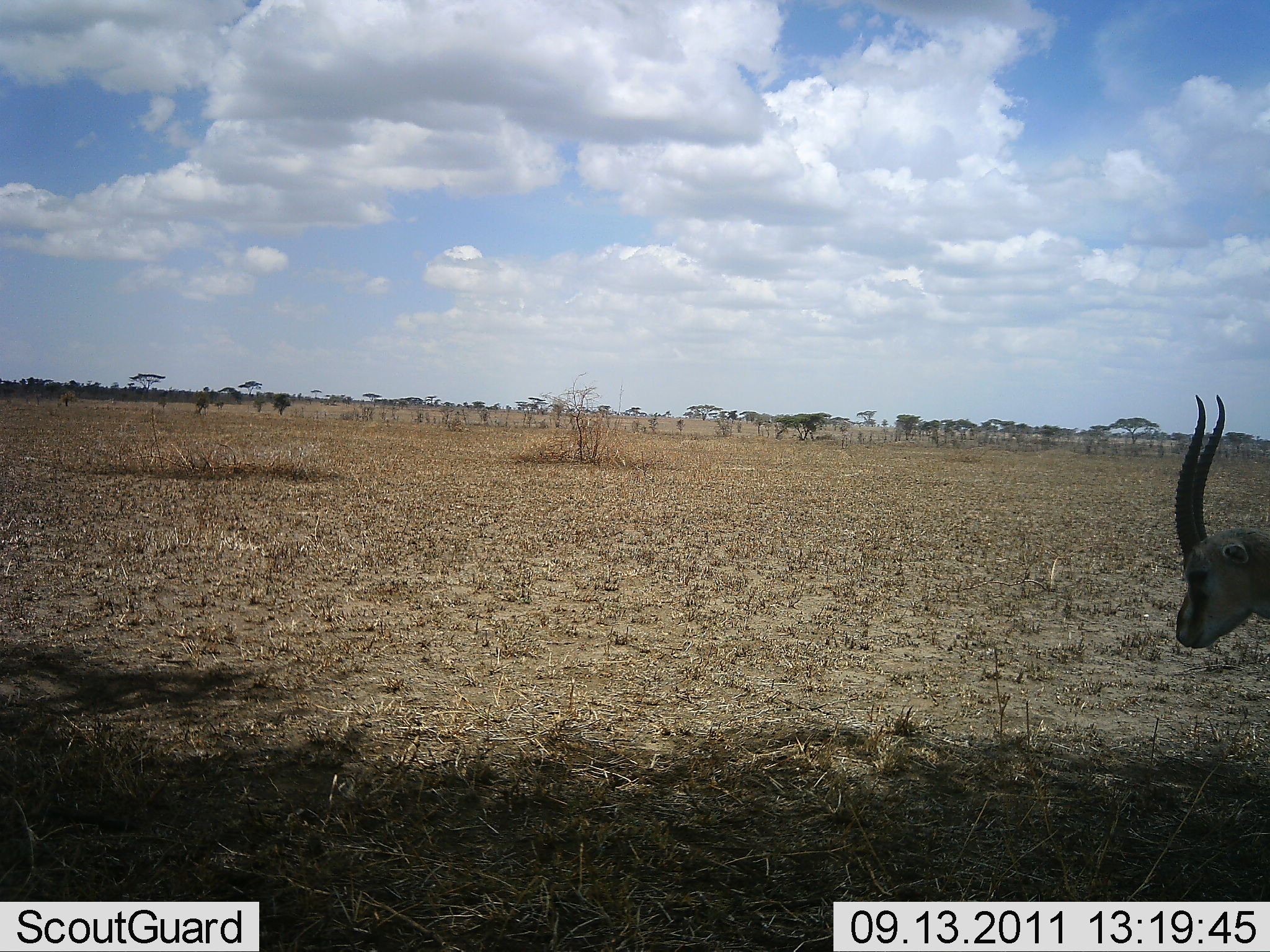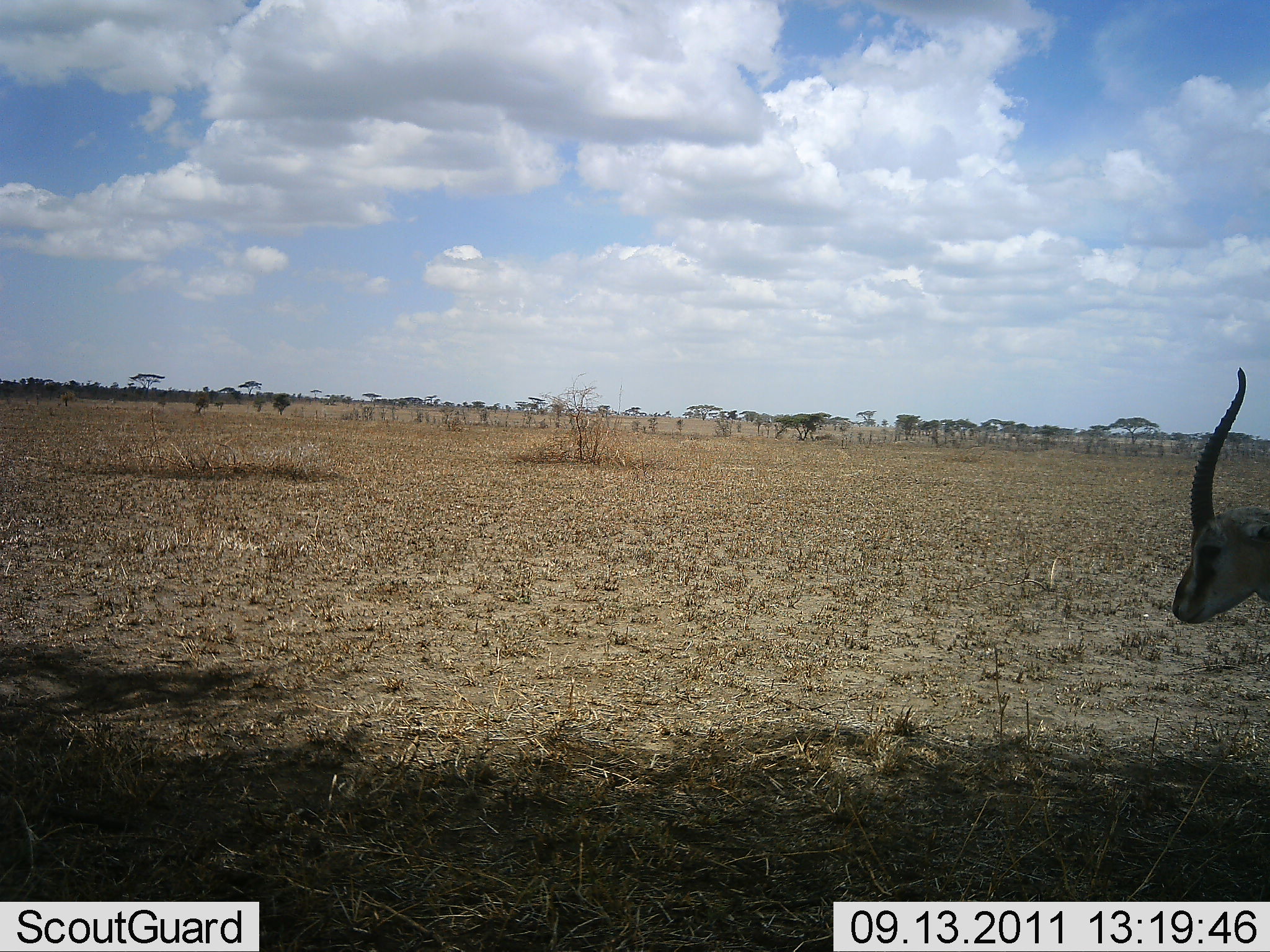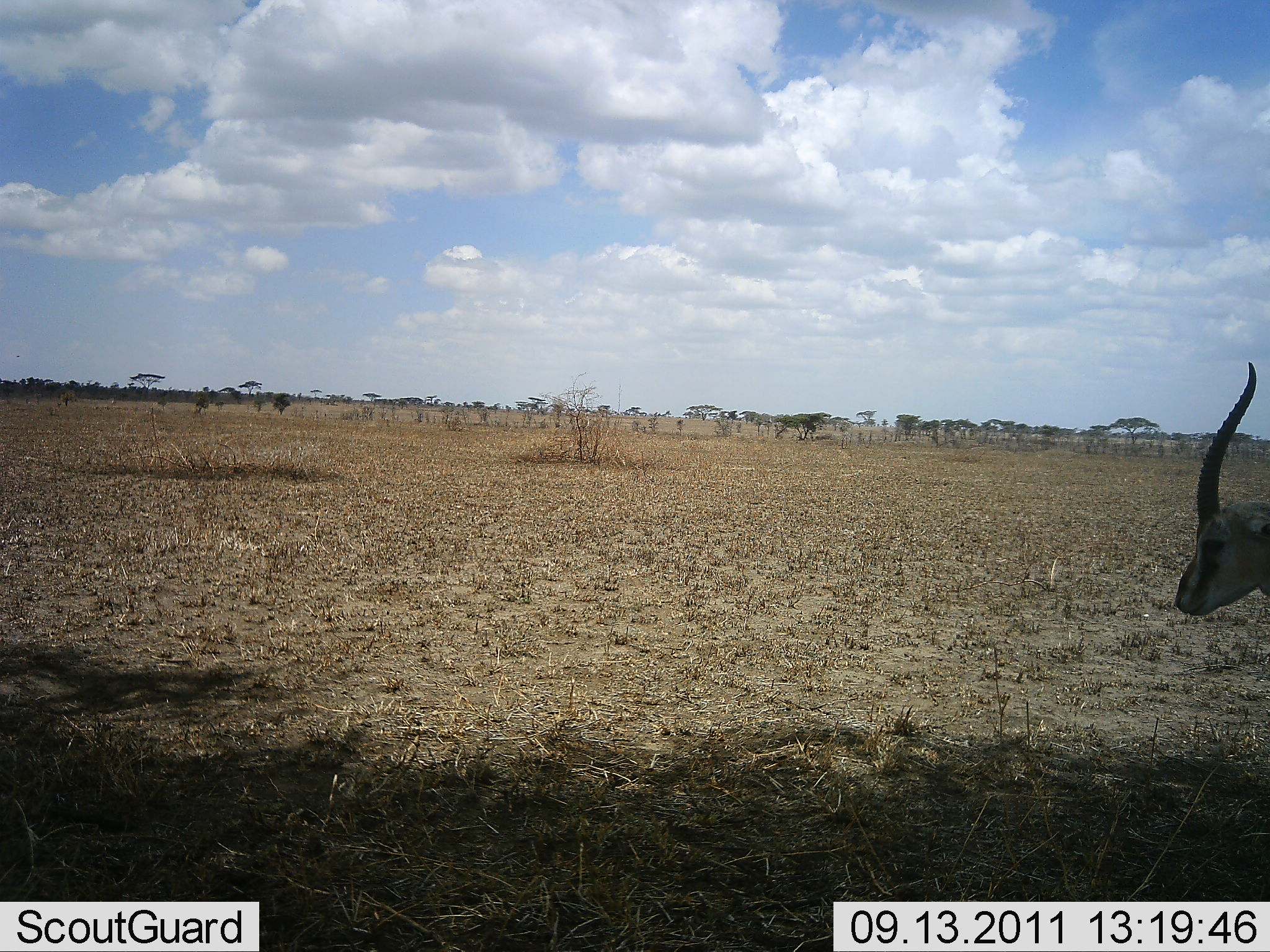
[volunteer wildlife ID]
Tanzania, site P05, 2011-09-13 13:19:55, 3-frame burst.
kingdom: Animalia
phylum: Chordata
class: Mammalia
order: Artiodactyla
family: Bovidae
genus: Eudorcas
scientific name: Eudorcas thomsonii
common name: thomson's gazelle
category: gazellethomsons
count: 1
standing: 92%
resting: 0%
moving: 8%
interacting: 0%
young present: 0%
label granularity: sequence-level